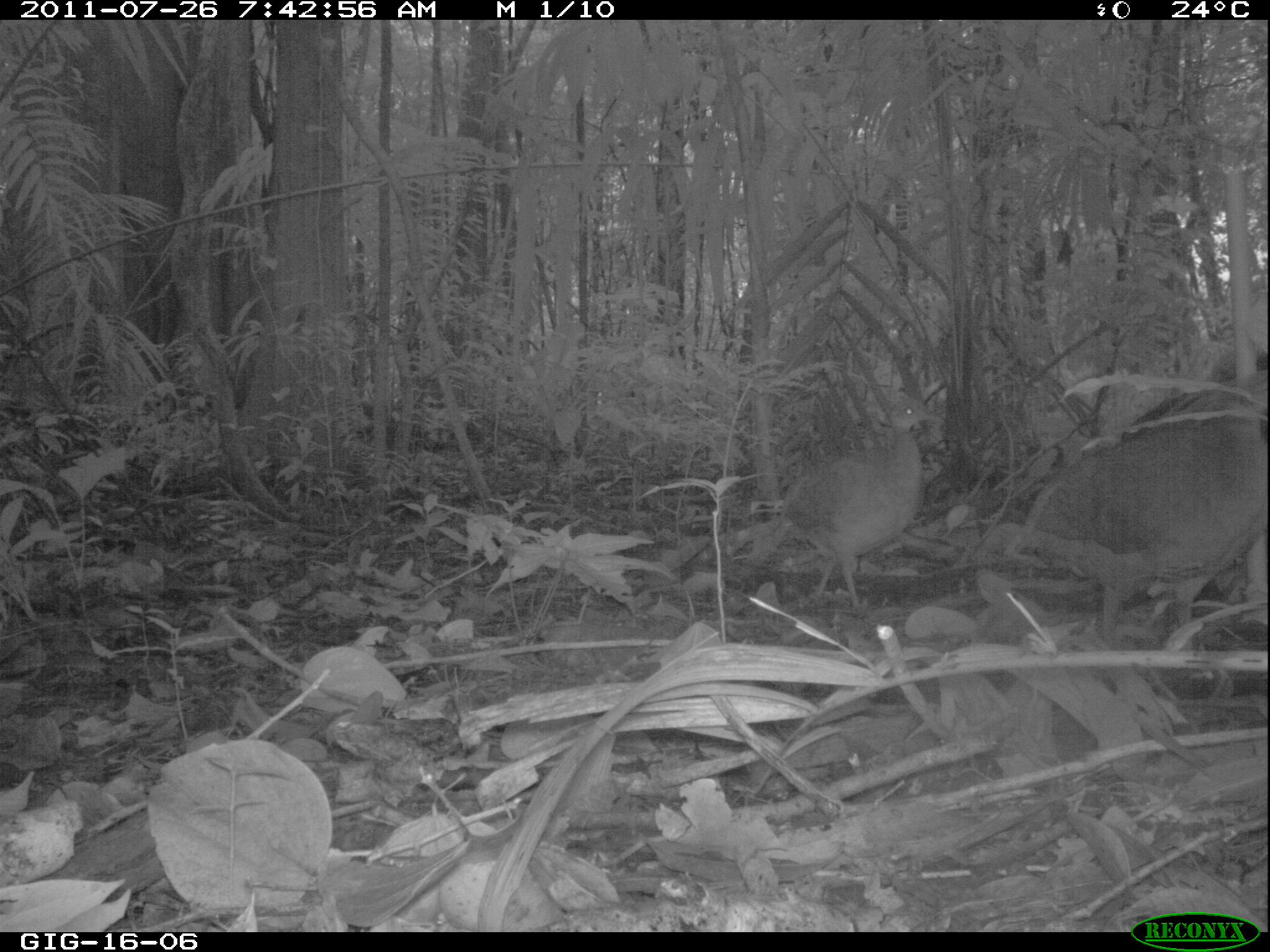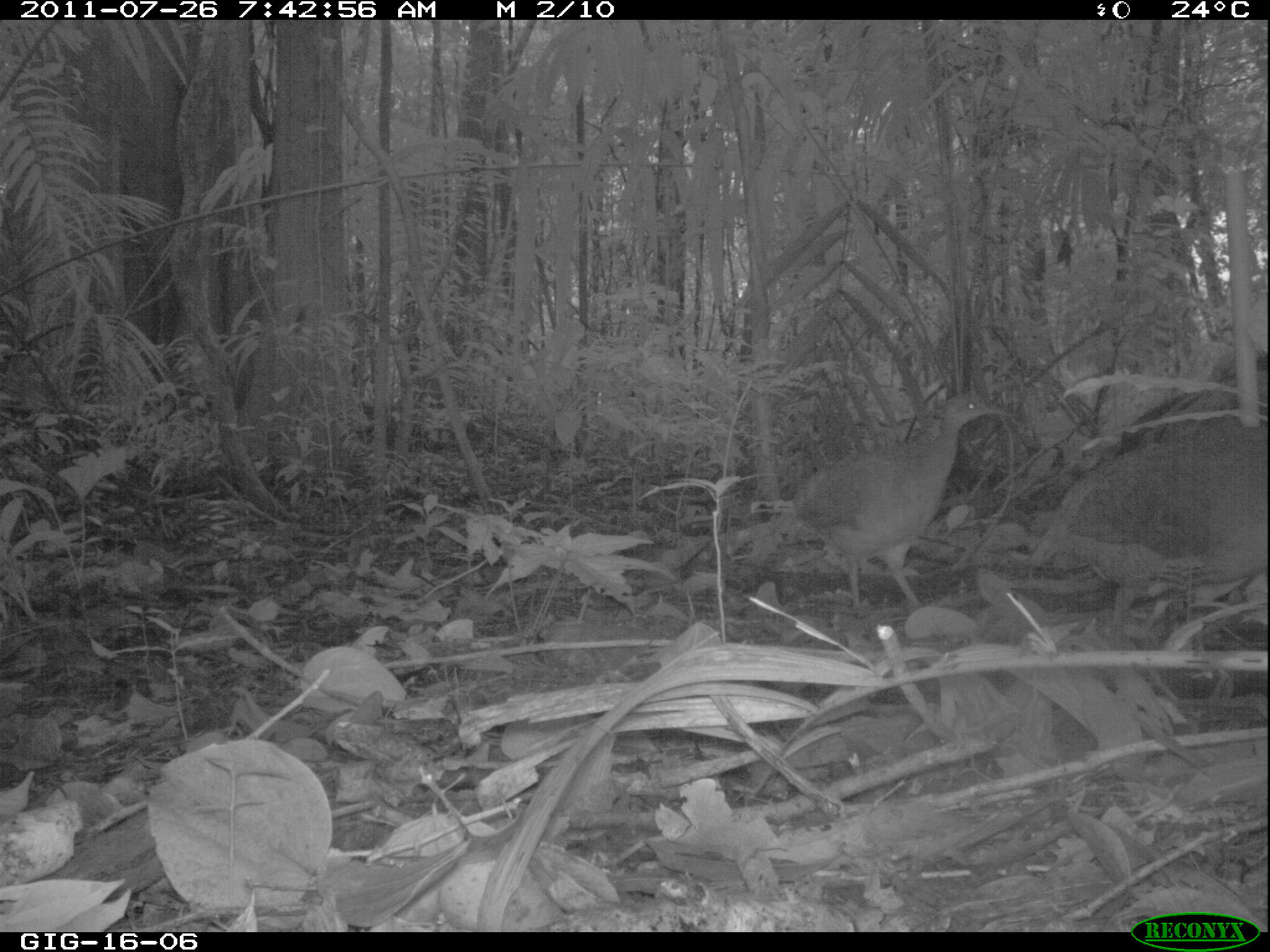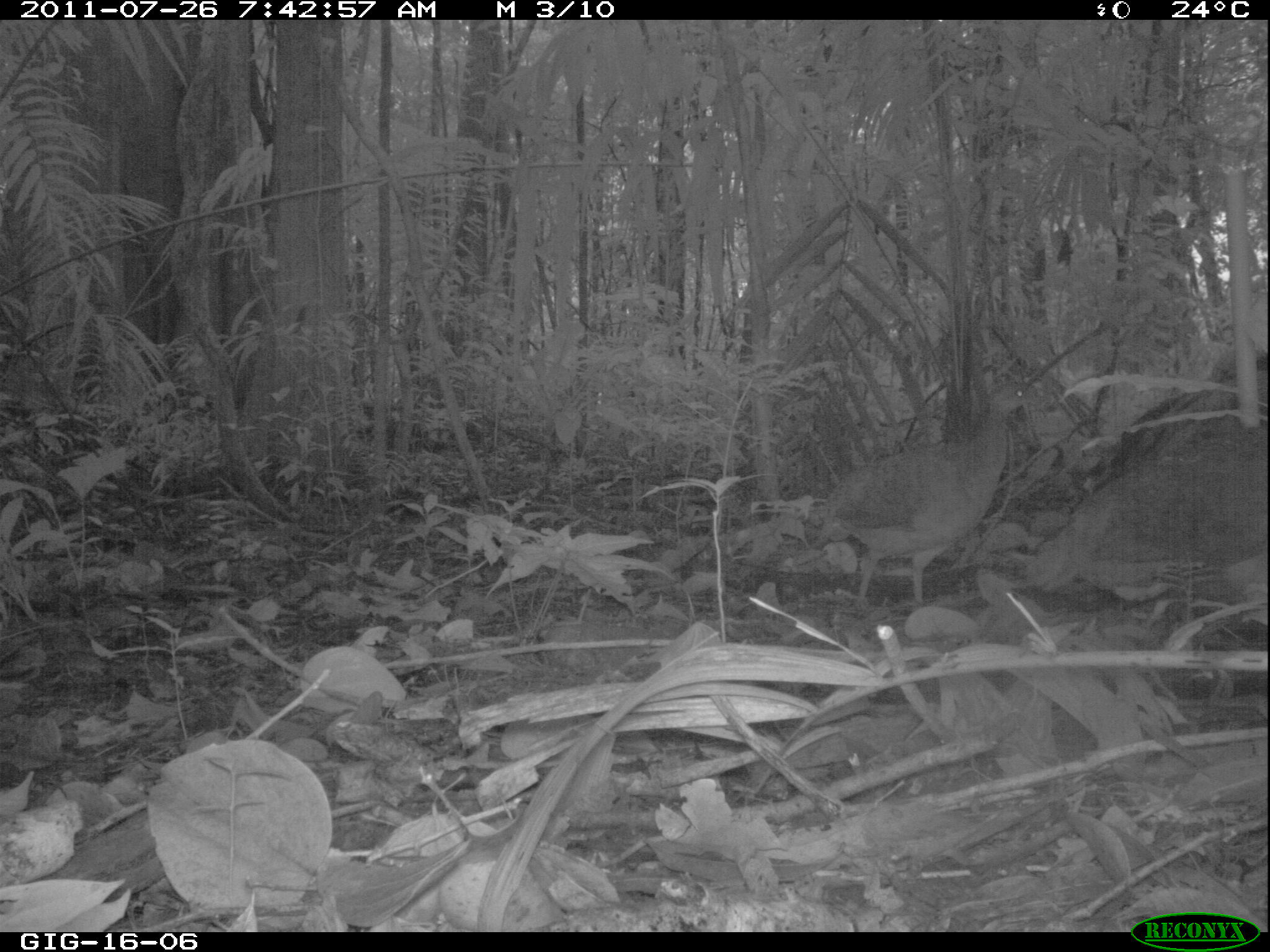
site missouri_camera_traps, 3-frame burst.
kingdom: Animalia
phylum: Chordata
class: Aves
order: Tinamiformes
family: Tinamidae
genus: Tinamus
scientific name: Tinamus major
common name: great tinamou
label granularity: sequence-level